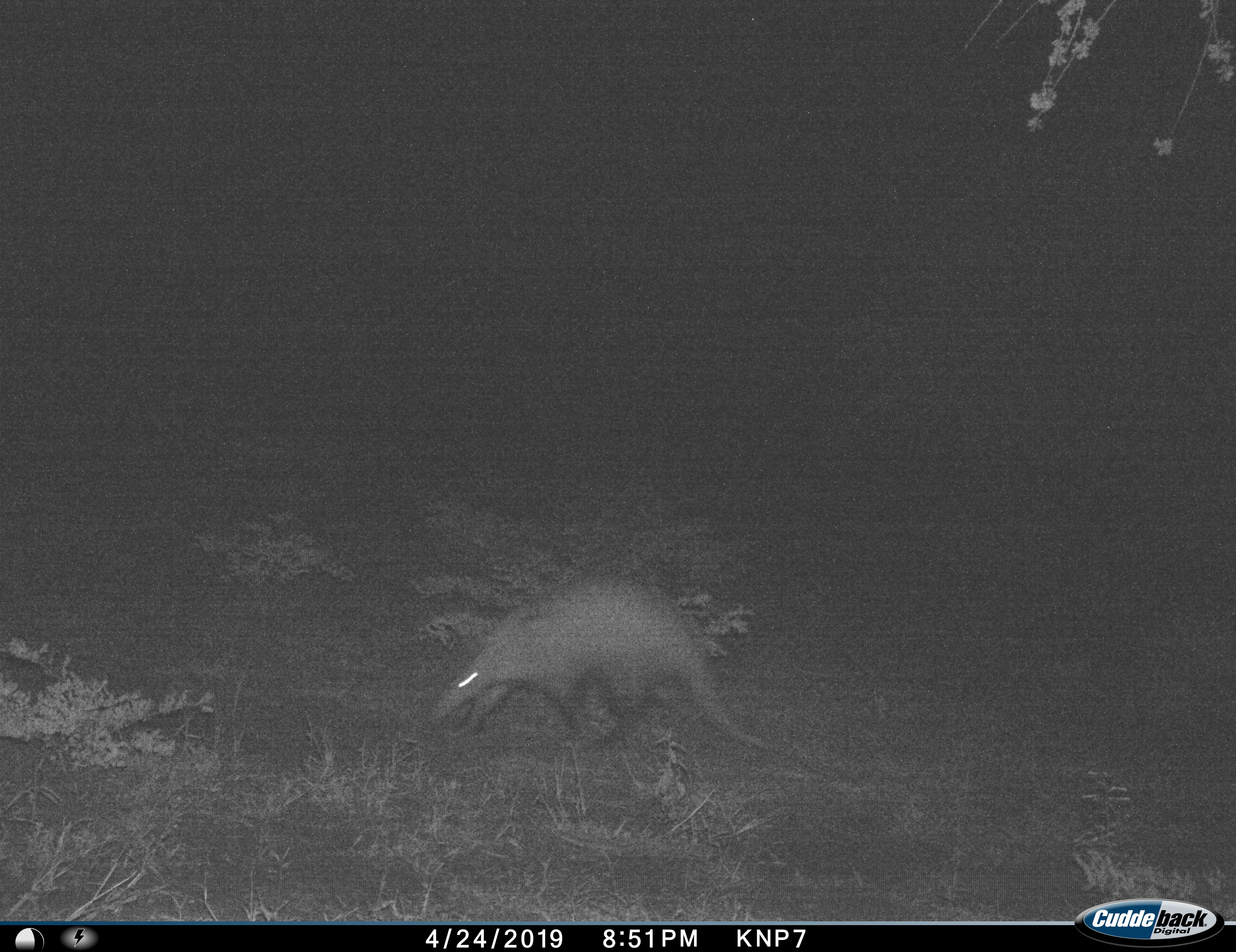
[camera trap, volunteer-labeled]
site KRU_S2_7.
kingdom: Animalia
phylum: Chordata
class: Mammalia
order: Tubulidentata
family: Orycteropodidae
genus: Orycteropus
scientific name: Orycteropus afer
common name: aardvark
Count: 1.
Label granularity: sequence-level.